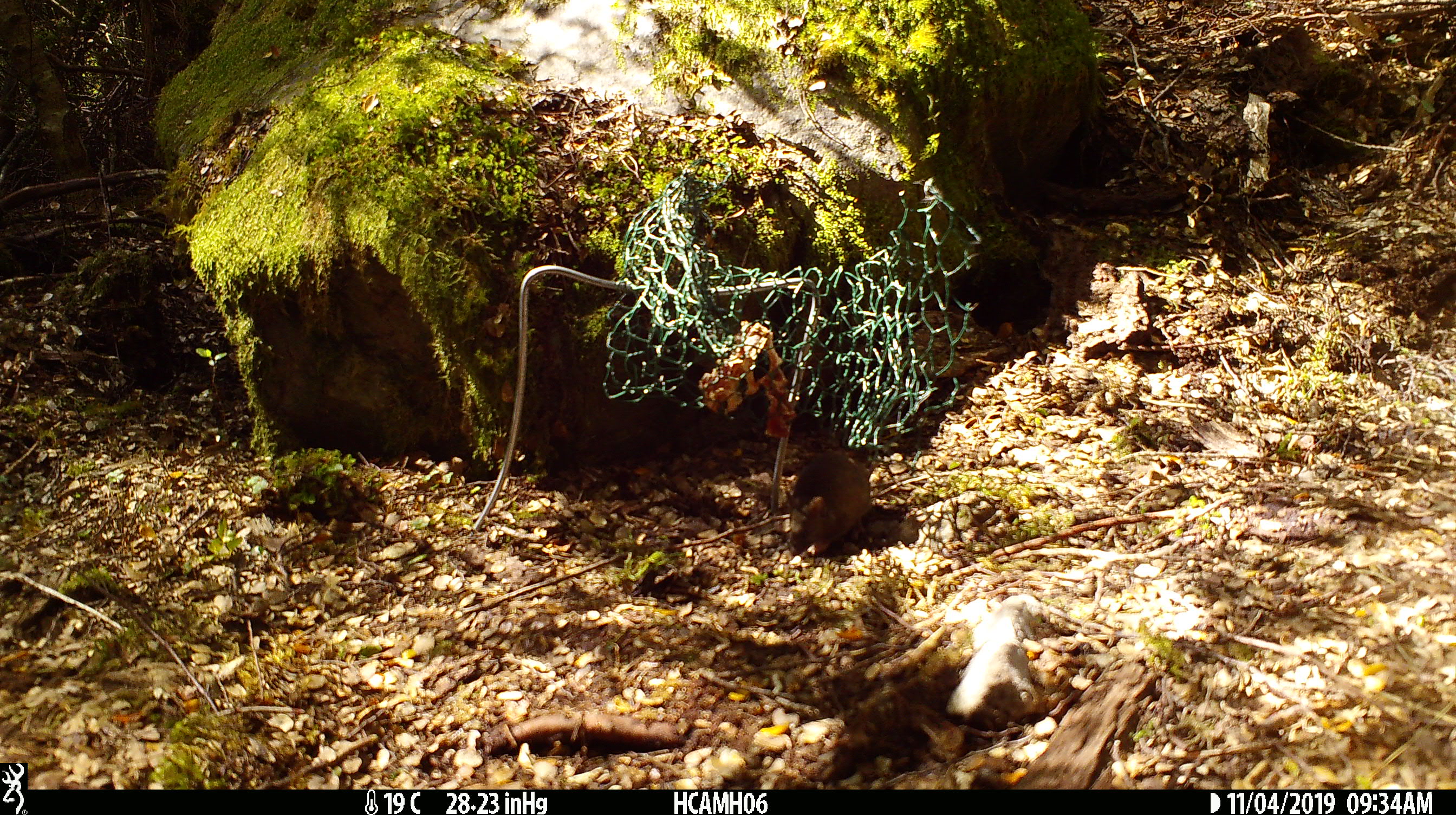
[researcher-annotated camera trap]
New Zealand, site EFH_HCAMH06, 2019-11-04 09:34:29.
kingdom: Animalia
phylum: Chordata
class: Mammalia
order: Rodentia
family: Muridae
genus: Mus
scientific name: Mus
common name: mouse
Mouse (Mus).